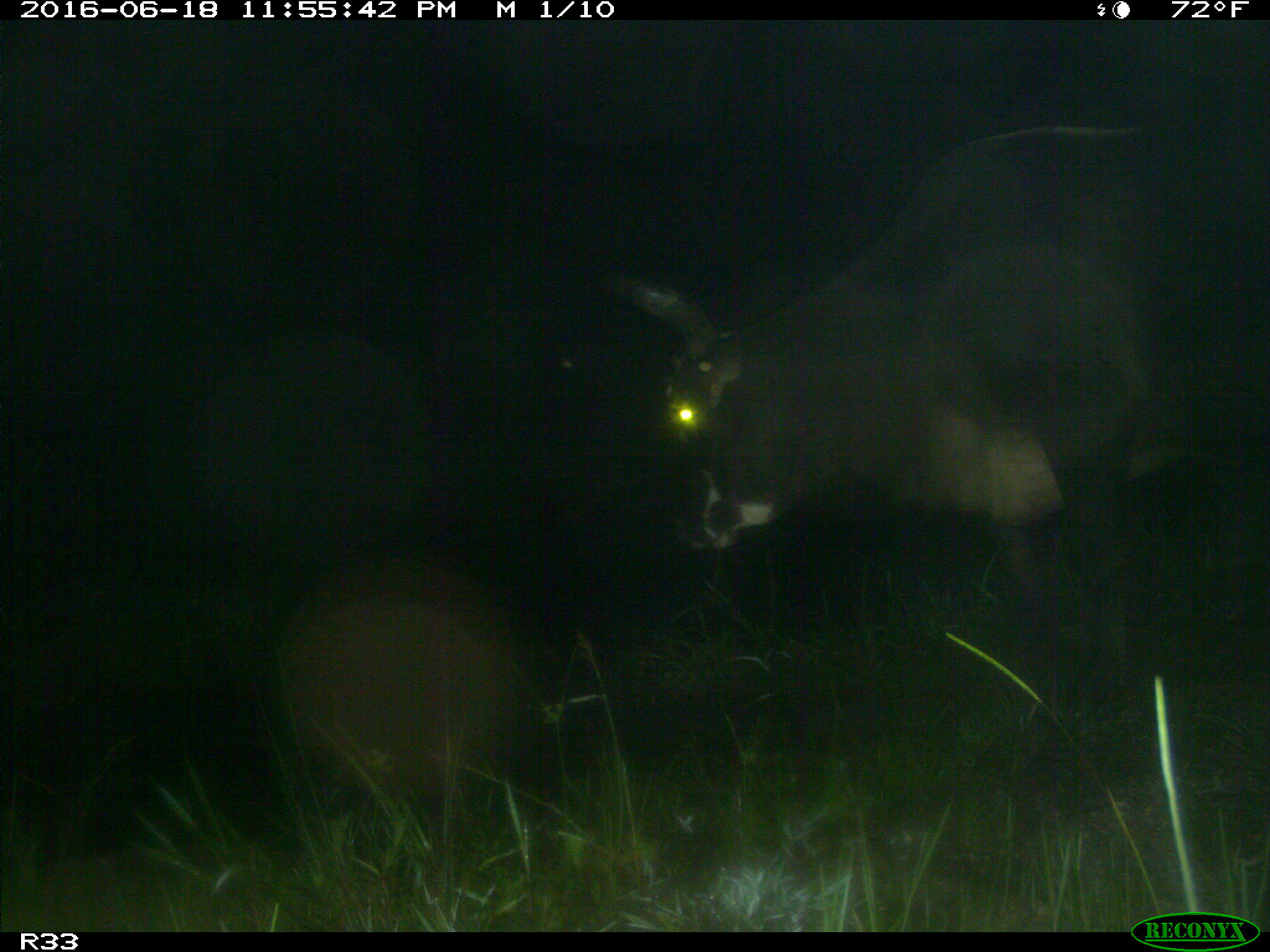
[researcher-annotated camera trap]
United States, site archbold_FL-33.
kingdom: Animalia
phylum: Chordata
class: Mammalia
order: Artiodactyla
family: Bovidae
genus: Bos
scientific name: Bos taurus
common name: domestic cow